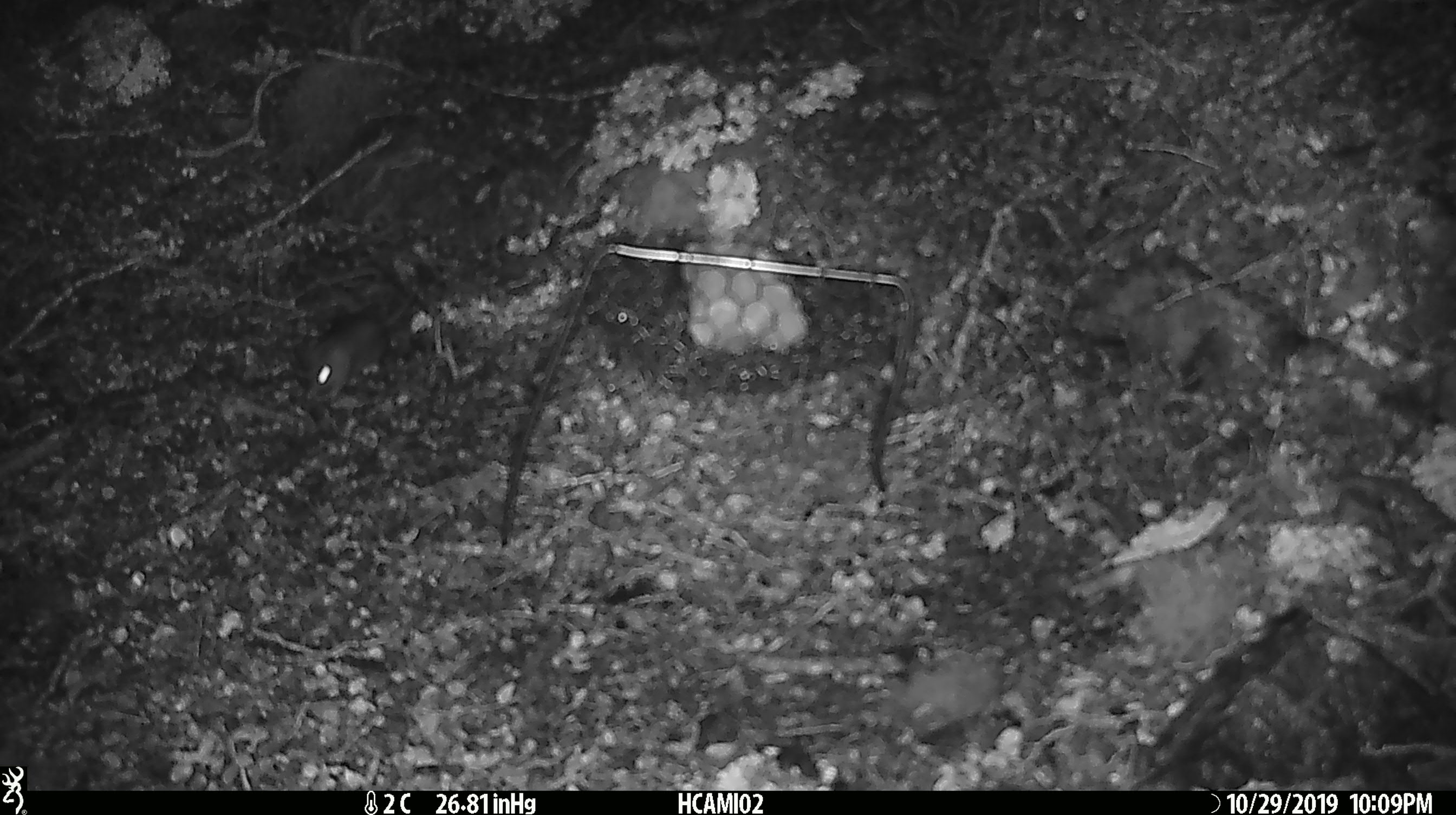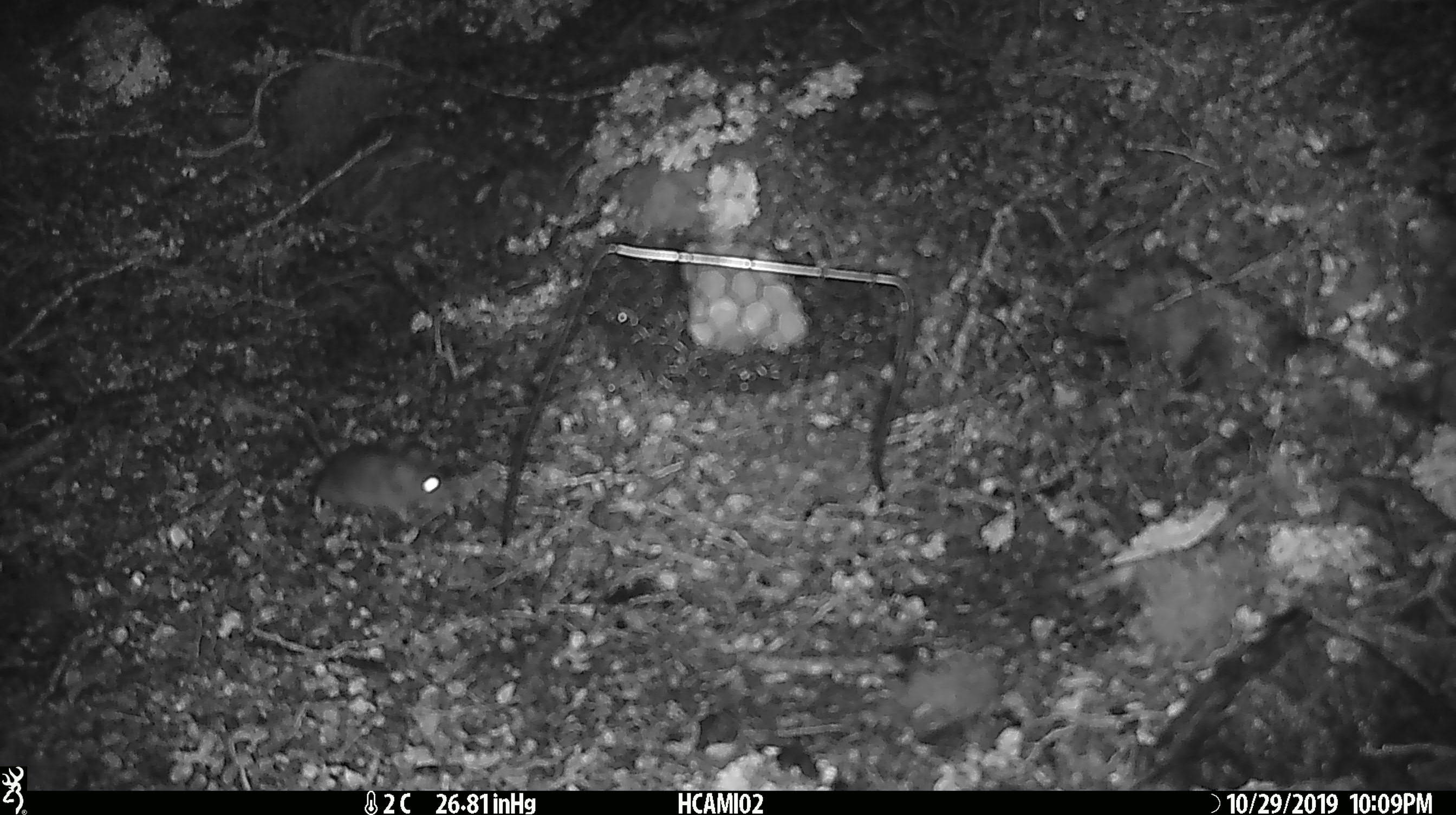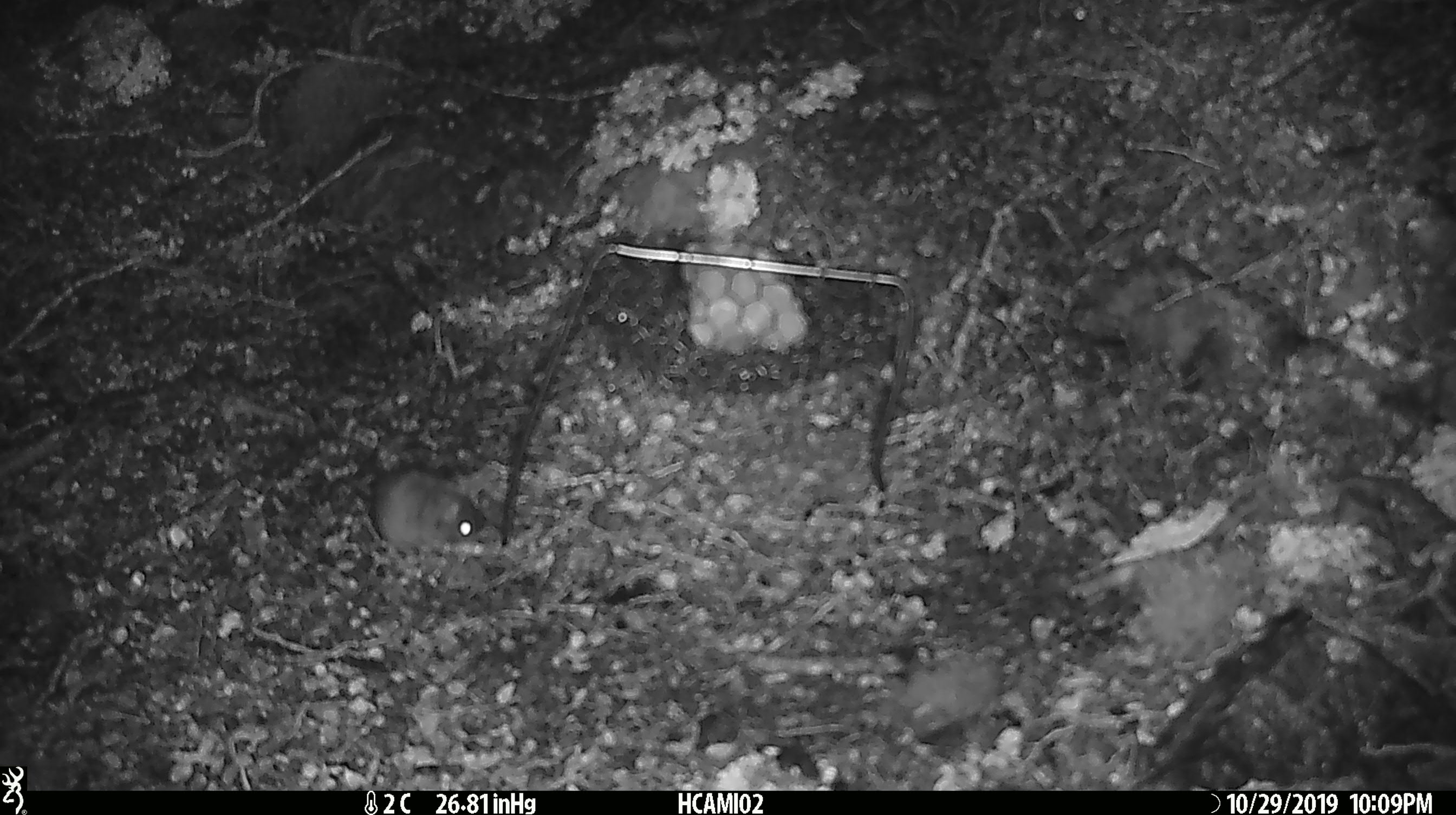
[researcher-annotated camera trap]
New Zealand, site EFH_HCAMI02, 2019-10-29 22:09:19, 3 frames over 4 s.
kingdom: Animalia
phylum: Chordata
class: Mammalia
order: Rodentia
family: Muridae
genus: Mus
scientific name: Mus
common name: mouse